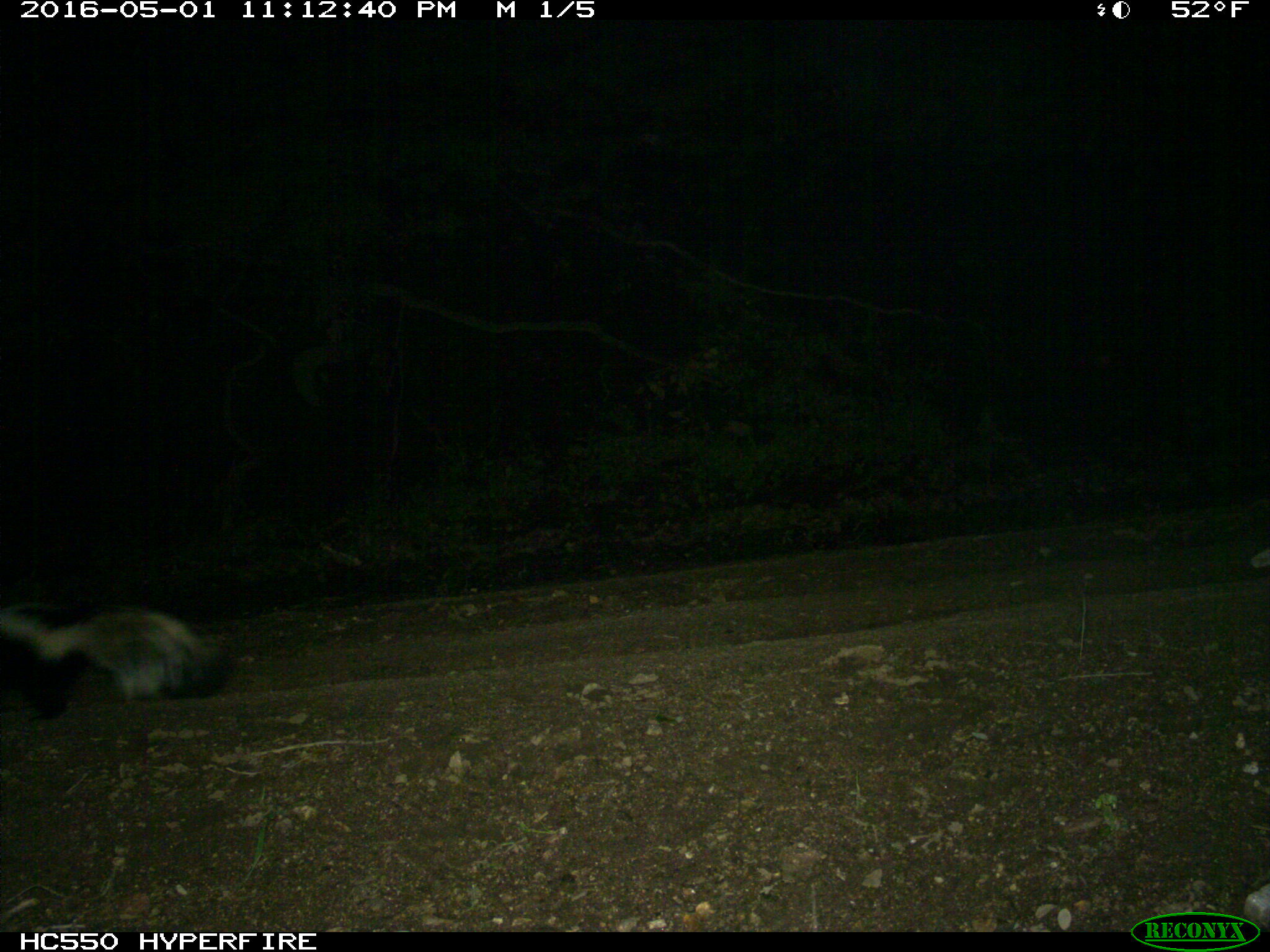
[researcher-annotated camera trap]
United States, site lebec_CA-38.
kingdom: Animalia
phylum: Chordata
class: Mammalia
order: Carnivora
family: Mephitidae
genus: Mephitis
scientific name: Mephitis mephitis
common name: striped skunk